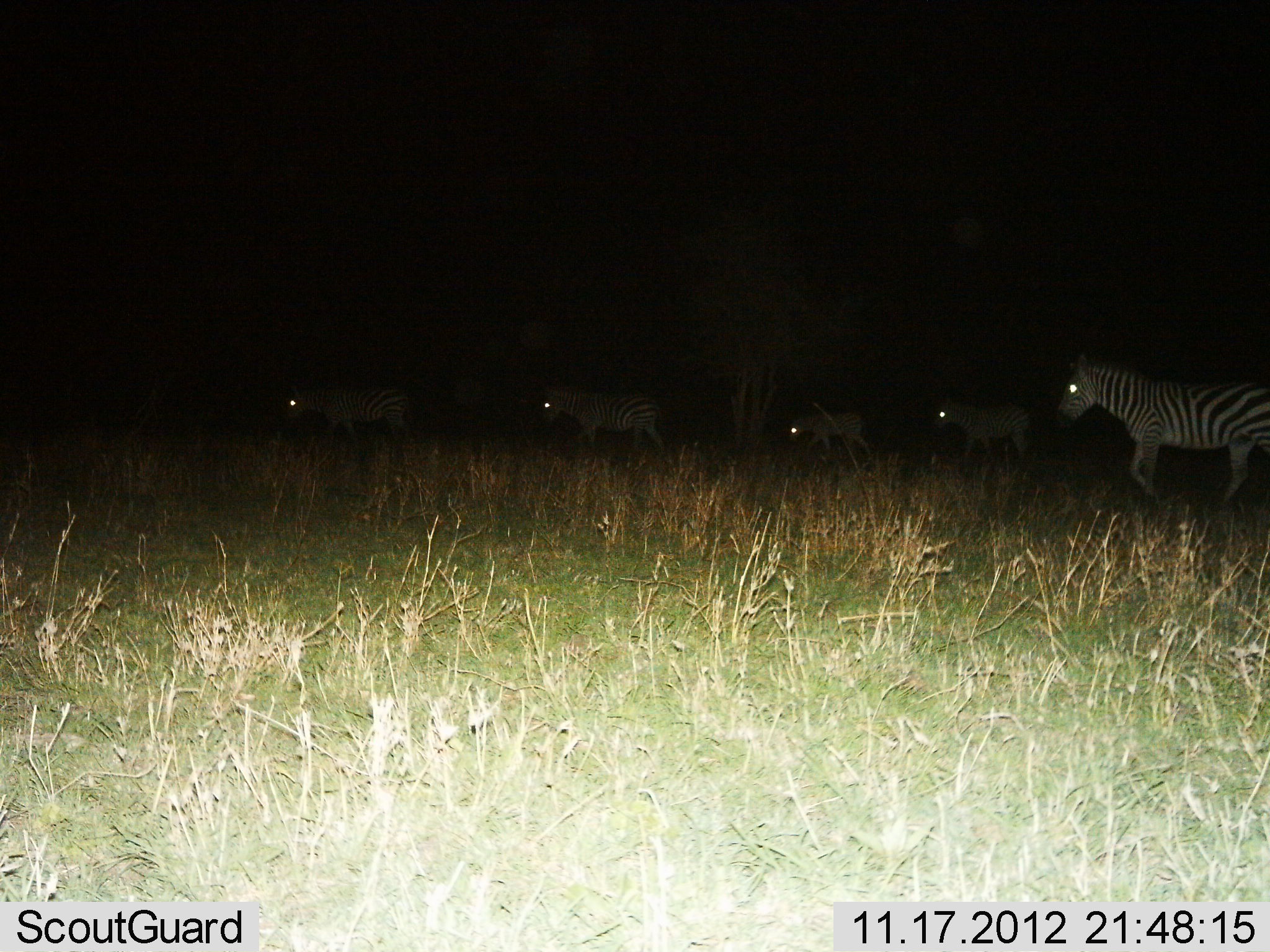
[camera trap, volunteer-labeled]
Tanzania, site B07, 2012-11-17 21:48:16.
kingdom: Animalia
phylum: Chordata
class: Mammalia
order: Perissodactyla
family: Equidae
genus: Equus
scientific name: Equus quagga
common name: plains zebra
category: zebra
Zebra (plains zebra) (Equus quagga), count 5. Behavior (volunteer vote fractions): standing 0%, resting 0%, moving 100%, interacting 0%. Young present (vote fraction): 30%. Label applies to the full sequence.